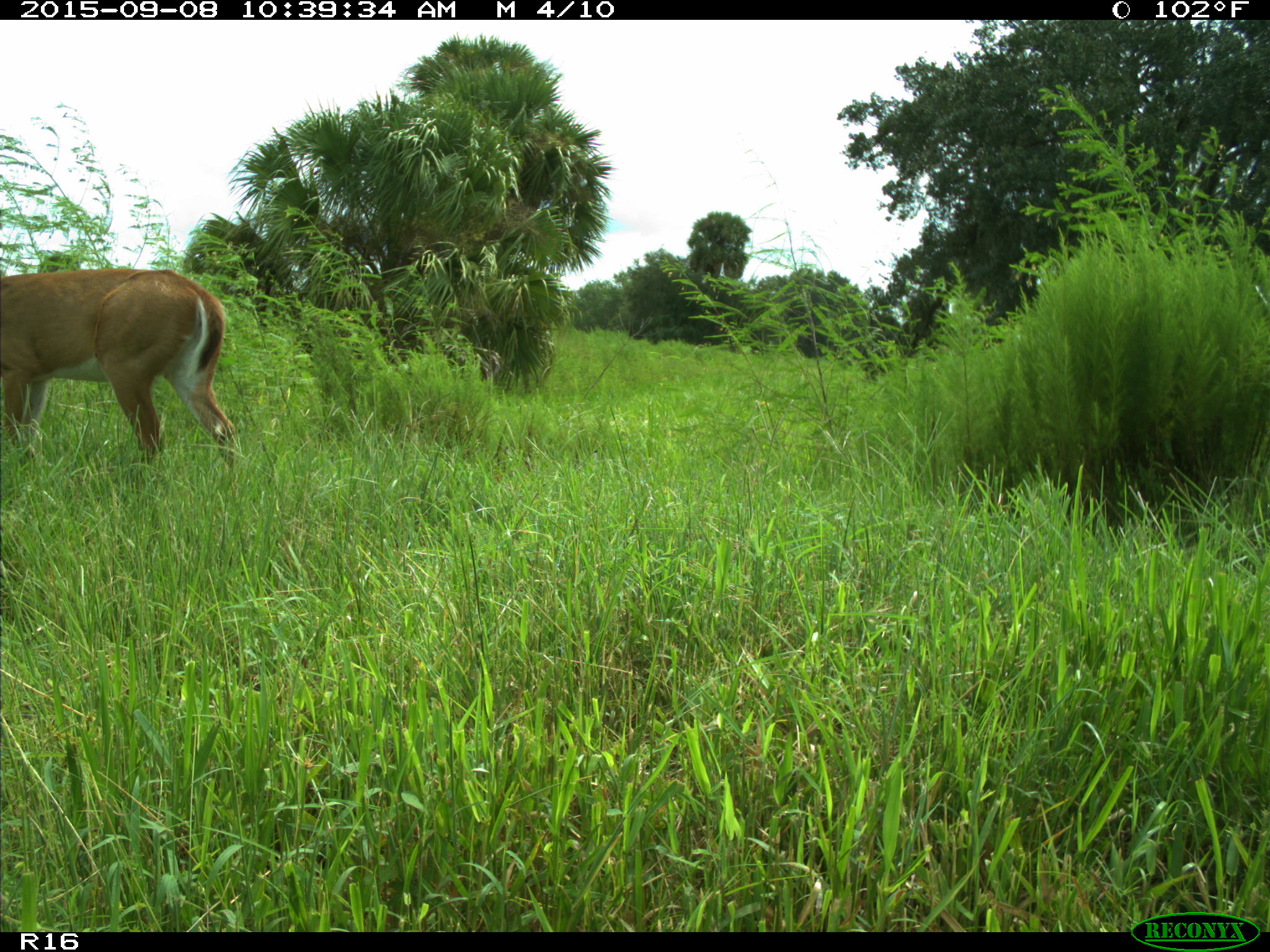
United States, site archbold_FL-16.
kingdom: Animalia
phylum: Chordata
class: Mammalia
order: Artiodactyla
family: Cervidae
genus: Odocoileus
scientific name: Odocoileus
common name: deer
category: unidentified deer